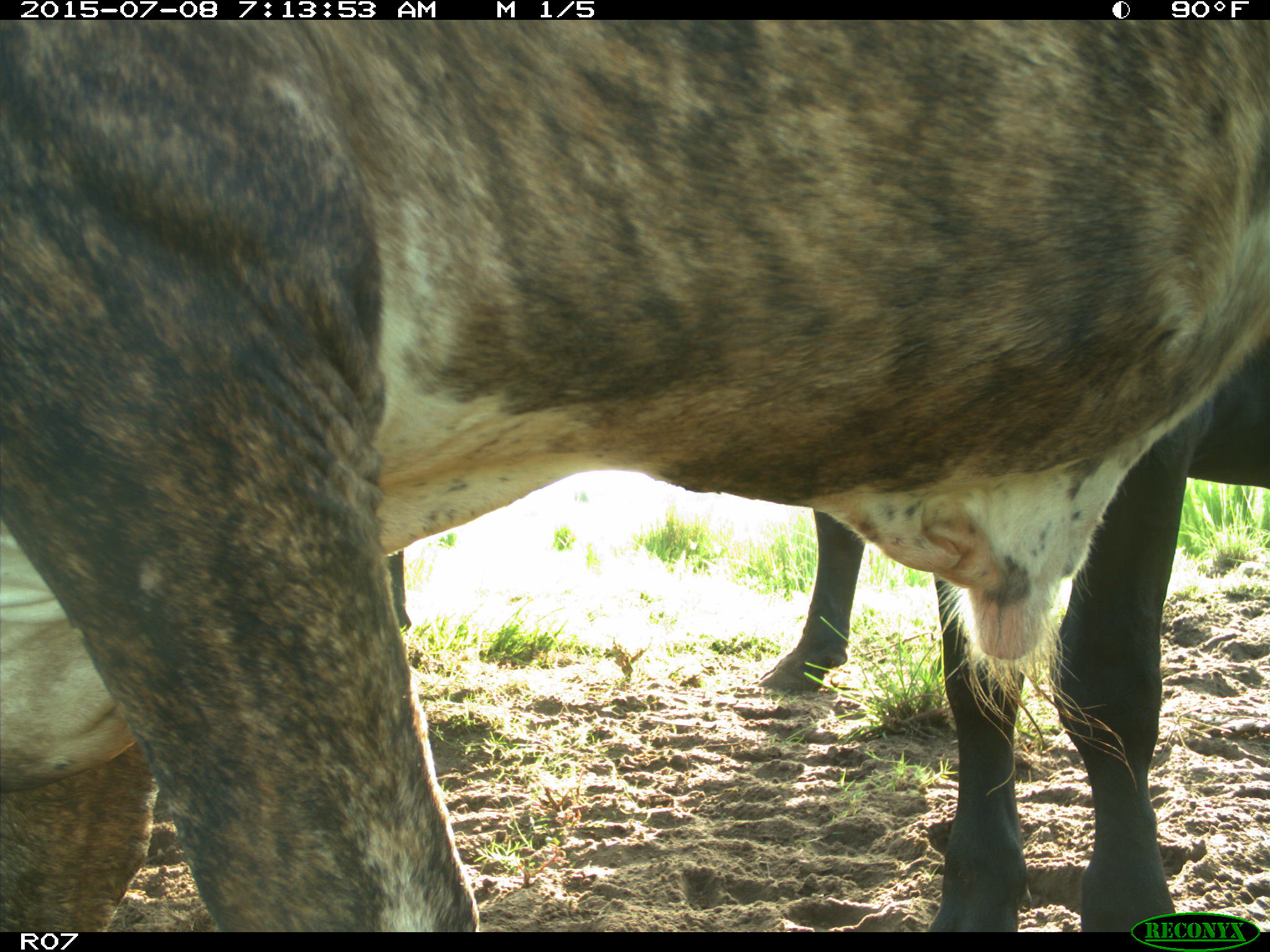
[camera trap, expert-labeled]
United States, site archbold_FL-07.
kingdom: Animalia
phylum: Chordata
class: Mammalia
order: Artiodactyla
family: Bovidae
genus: Bos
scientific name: Bos taurus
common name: domestic cow